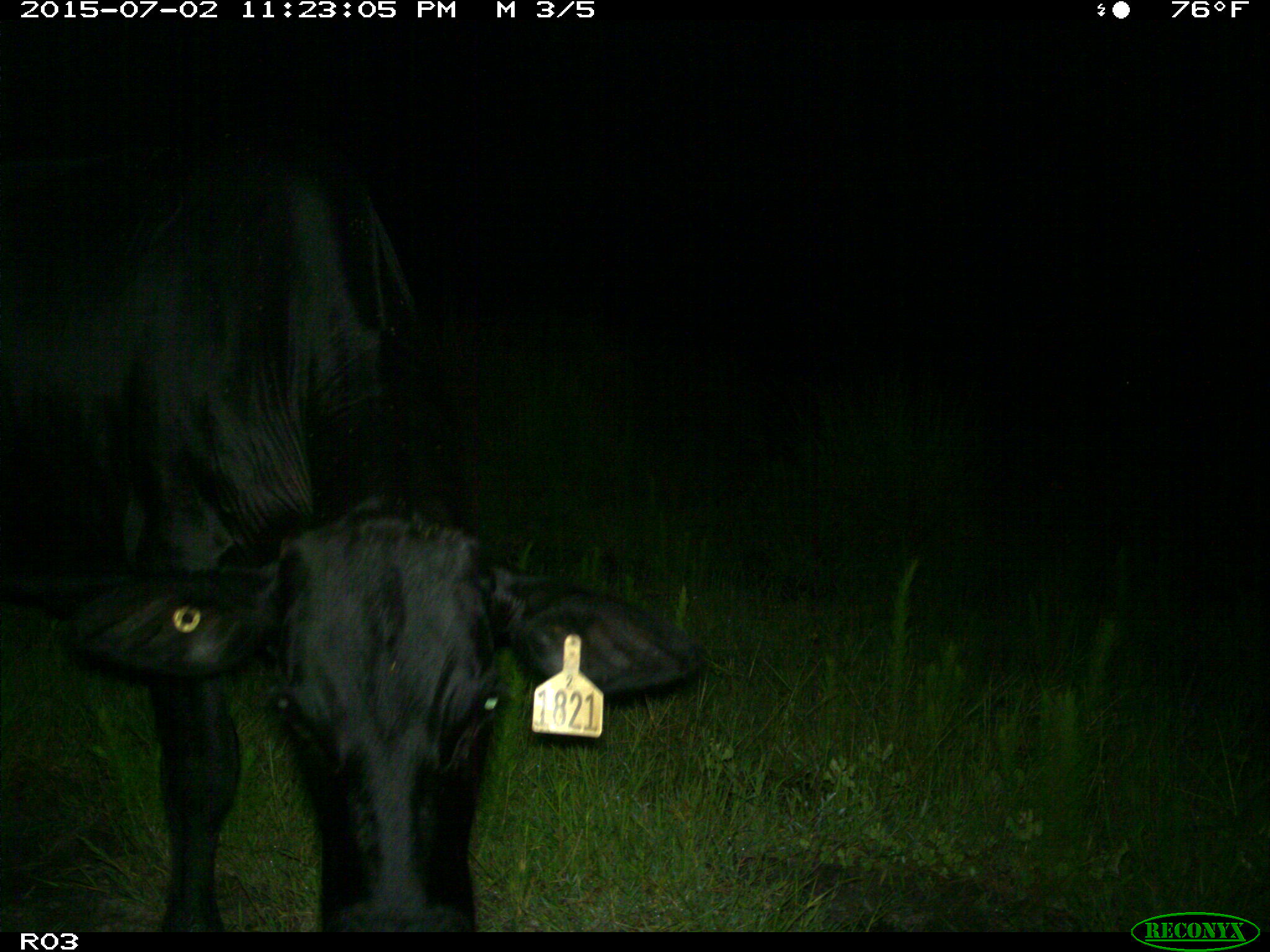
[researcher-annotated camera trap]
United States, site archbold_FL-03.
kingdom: Animalia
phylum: Chordata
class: Mammalia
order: Artiodactyla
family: Bovidae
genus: Bos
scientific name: Bos taurus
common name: domestic cow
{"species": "Bos taurus (domestic cow)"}